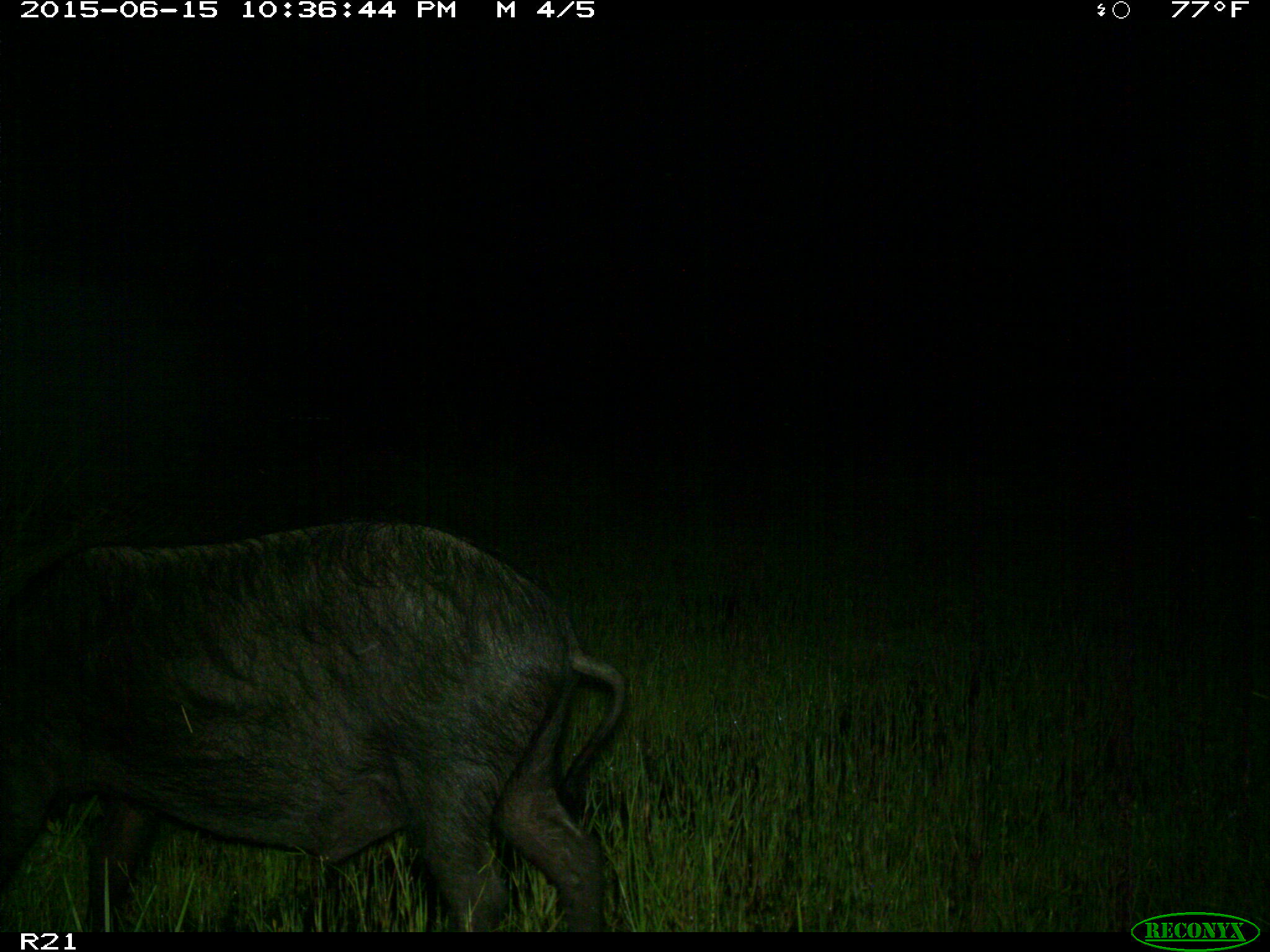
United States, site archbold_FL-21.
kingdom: Animalia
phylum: Chordata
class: Mammalia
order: Artiodactyla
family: Suidae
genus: Sus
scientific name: Sus scrofa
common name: wild boar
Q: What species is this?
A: Sus scrofa (wild boar).